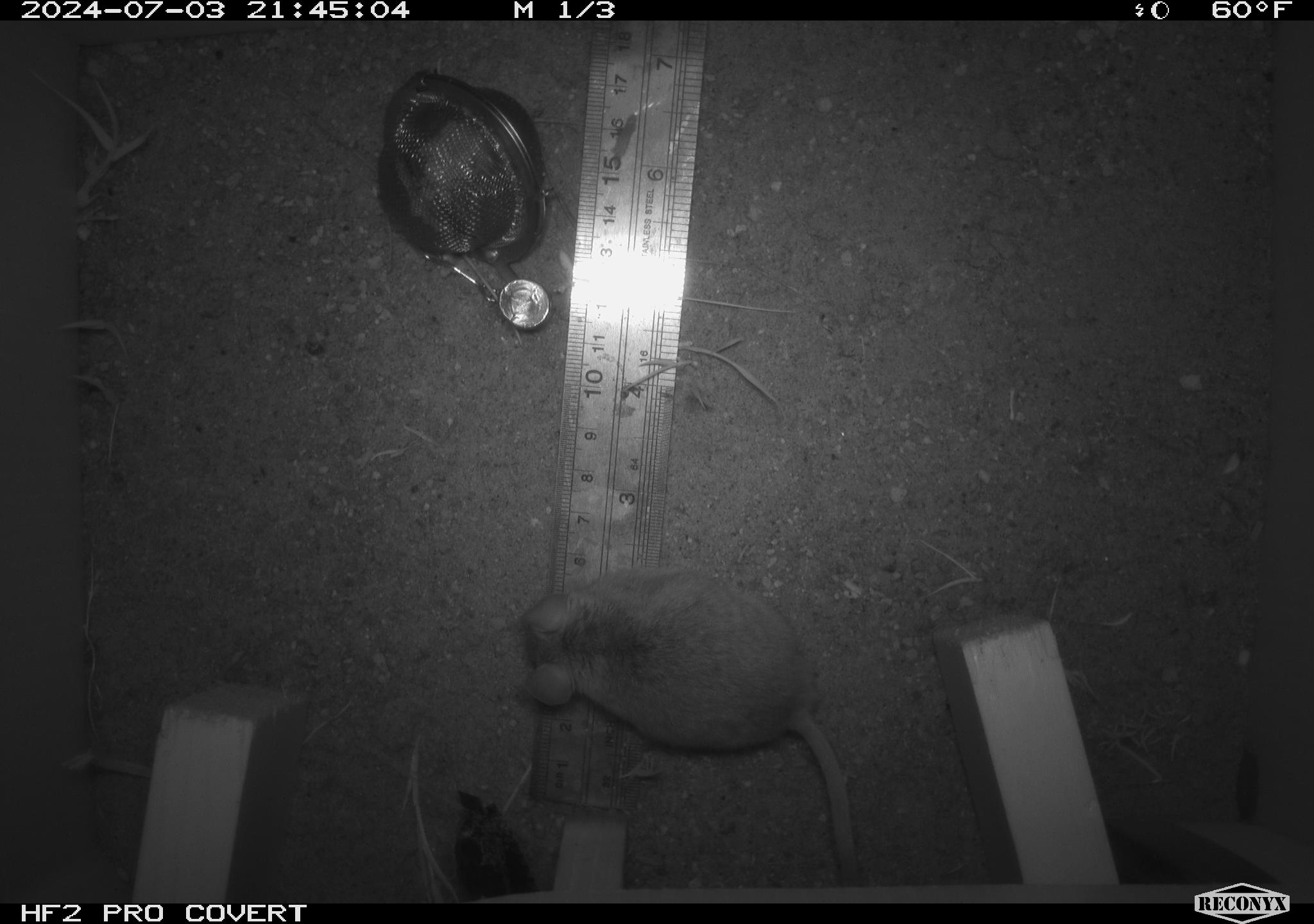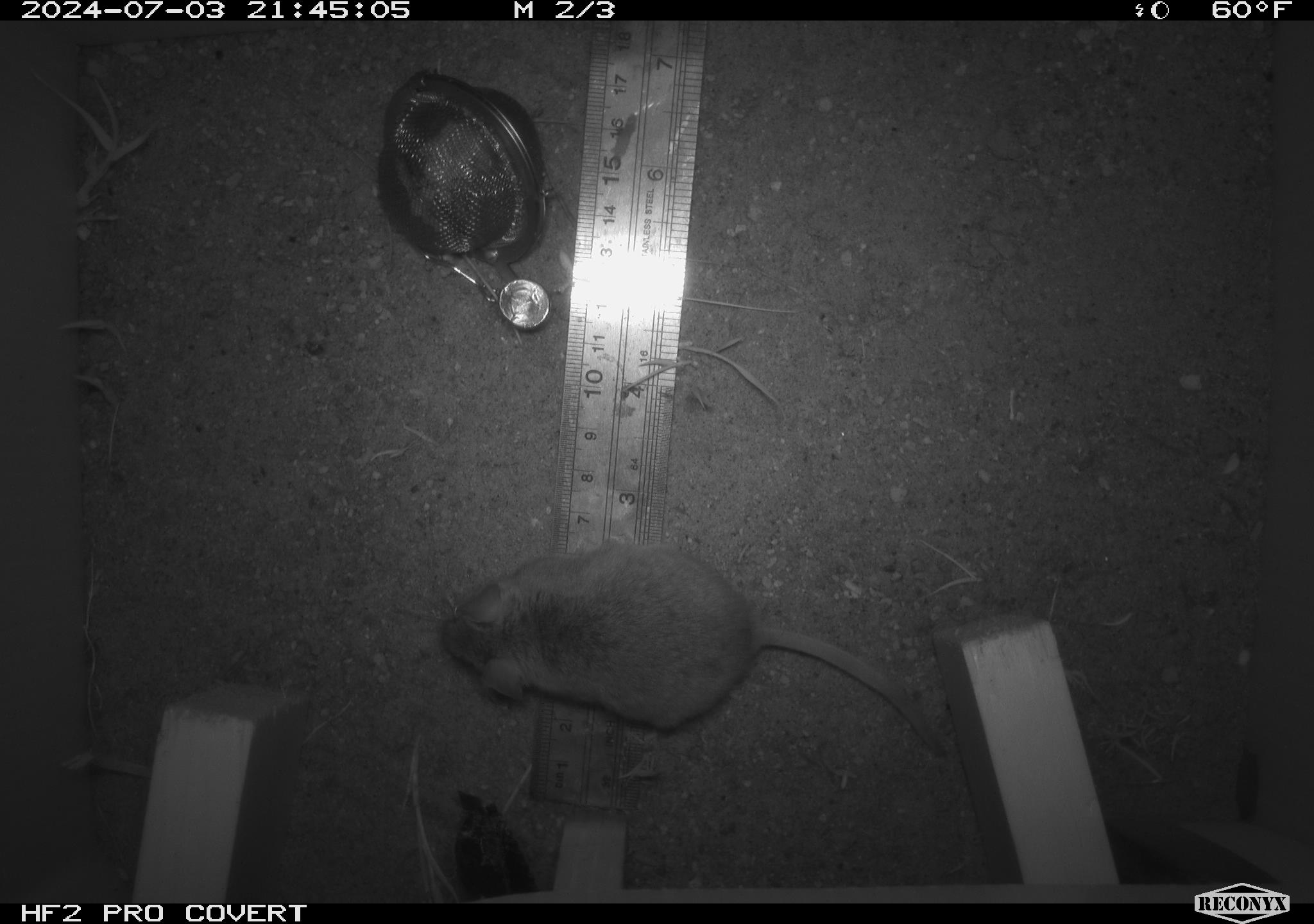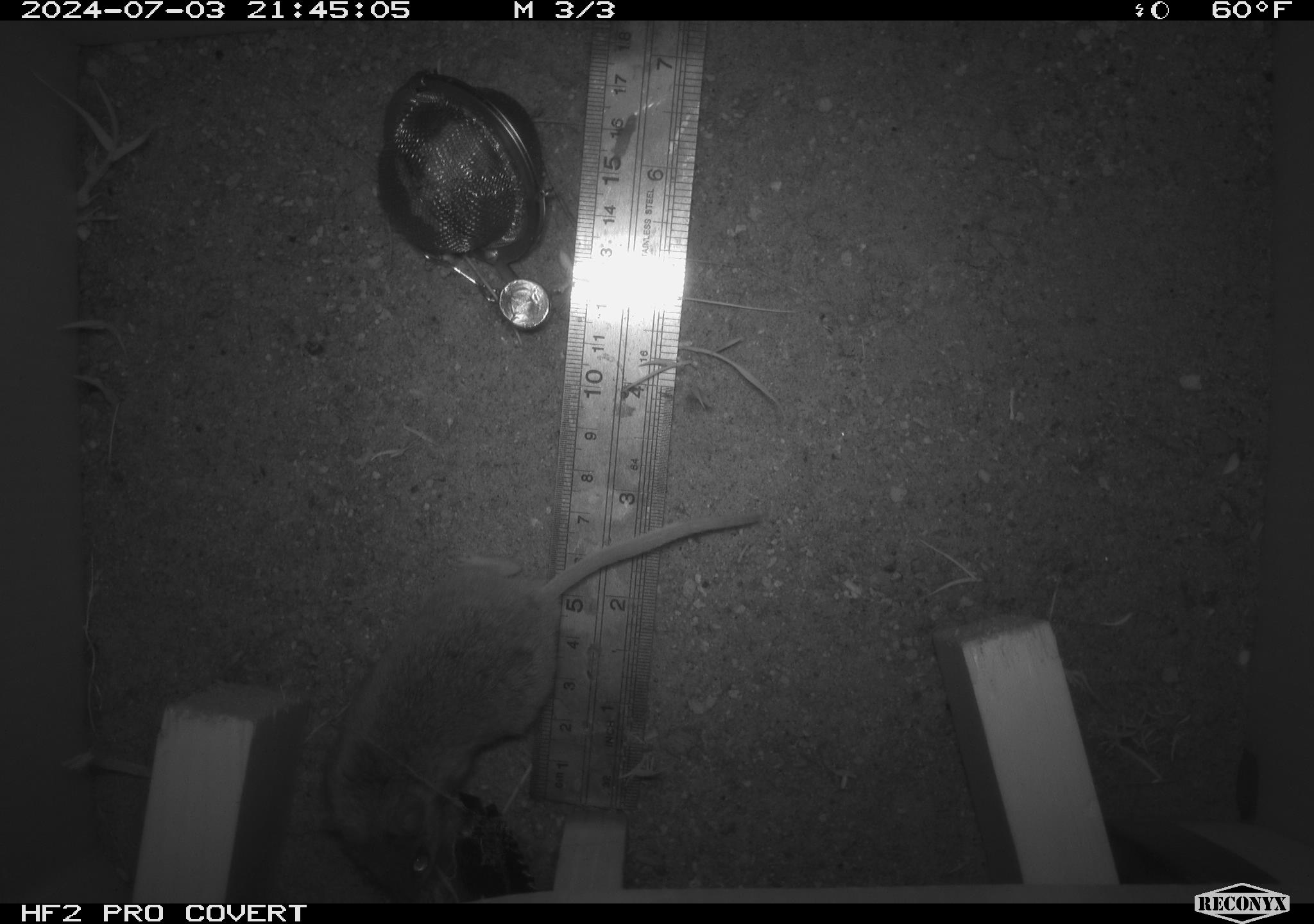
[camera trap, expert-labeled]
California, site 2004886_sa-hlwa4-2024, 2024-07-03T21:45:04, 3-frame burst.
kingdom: Animalia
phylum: Chordata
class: Mammalia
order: Rodentia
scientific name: Rodentia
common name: rodent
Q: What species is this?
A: Rodent (Rodentia).